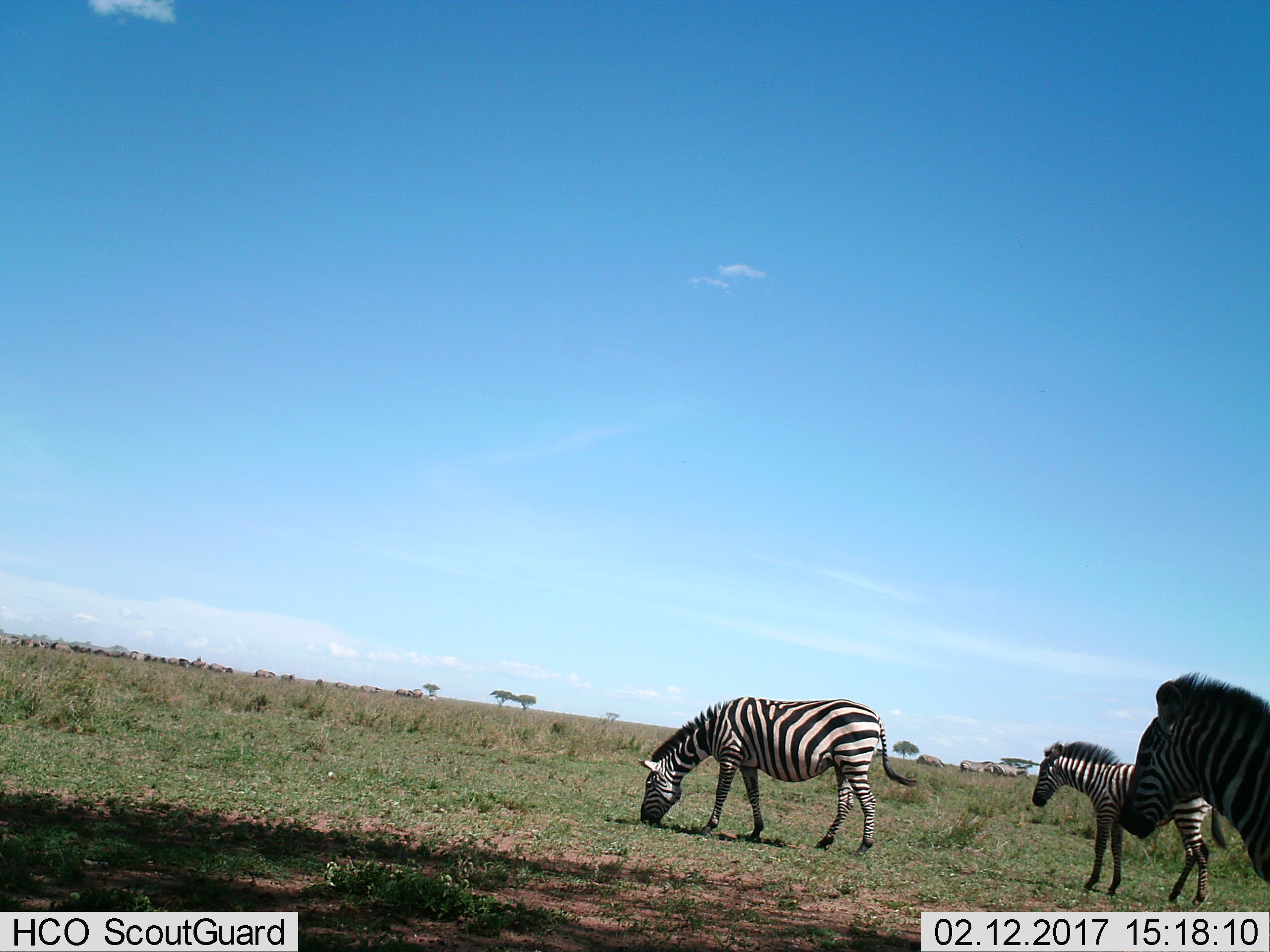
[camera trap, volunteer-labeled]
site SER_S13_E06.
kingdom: Animalia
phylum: Chordata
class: Mammalia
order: Perissodactyla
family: Equidae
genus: Equus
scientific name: Equus quagga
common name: plains zebra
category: zebraplains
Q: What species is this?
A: Zebraplains (plains zebra) (Equus quagga).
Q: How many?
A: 11-50.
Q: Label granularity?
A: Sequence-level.